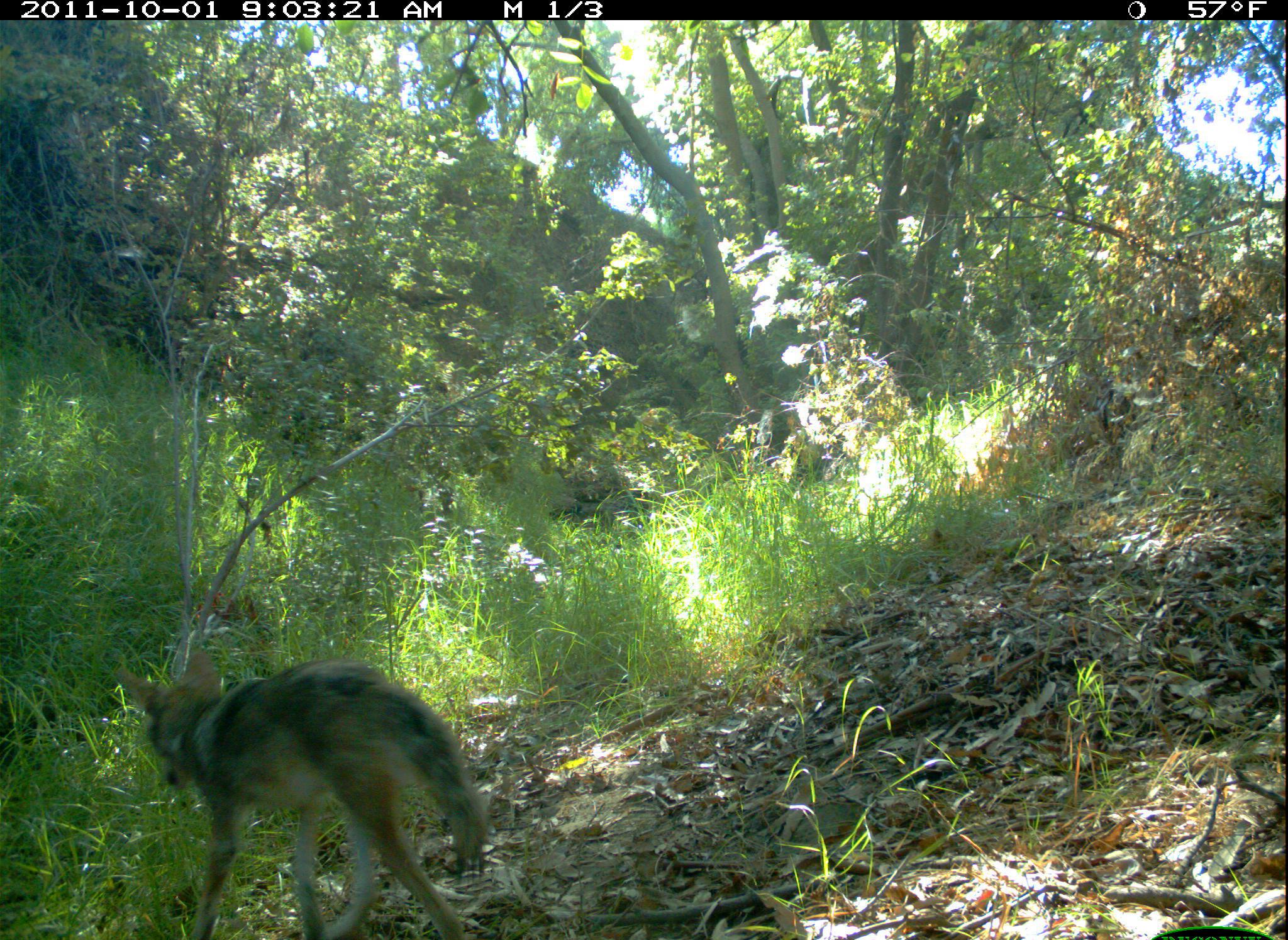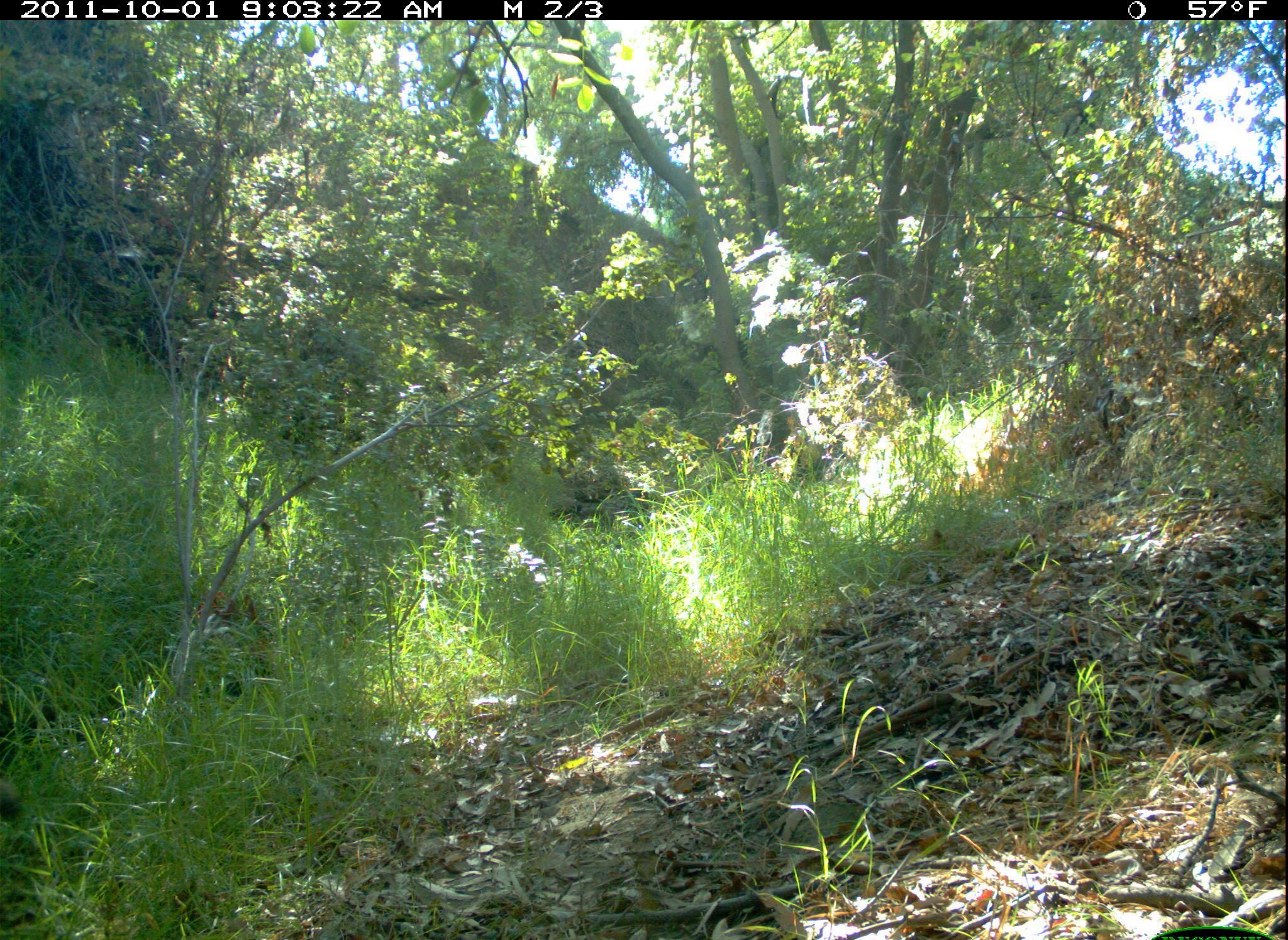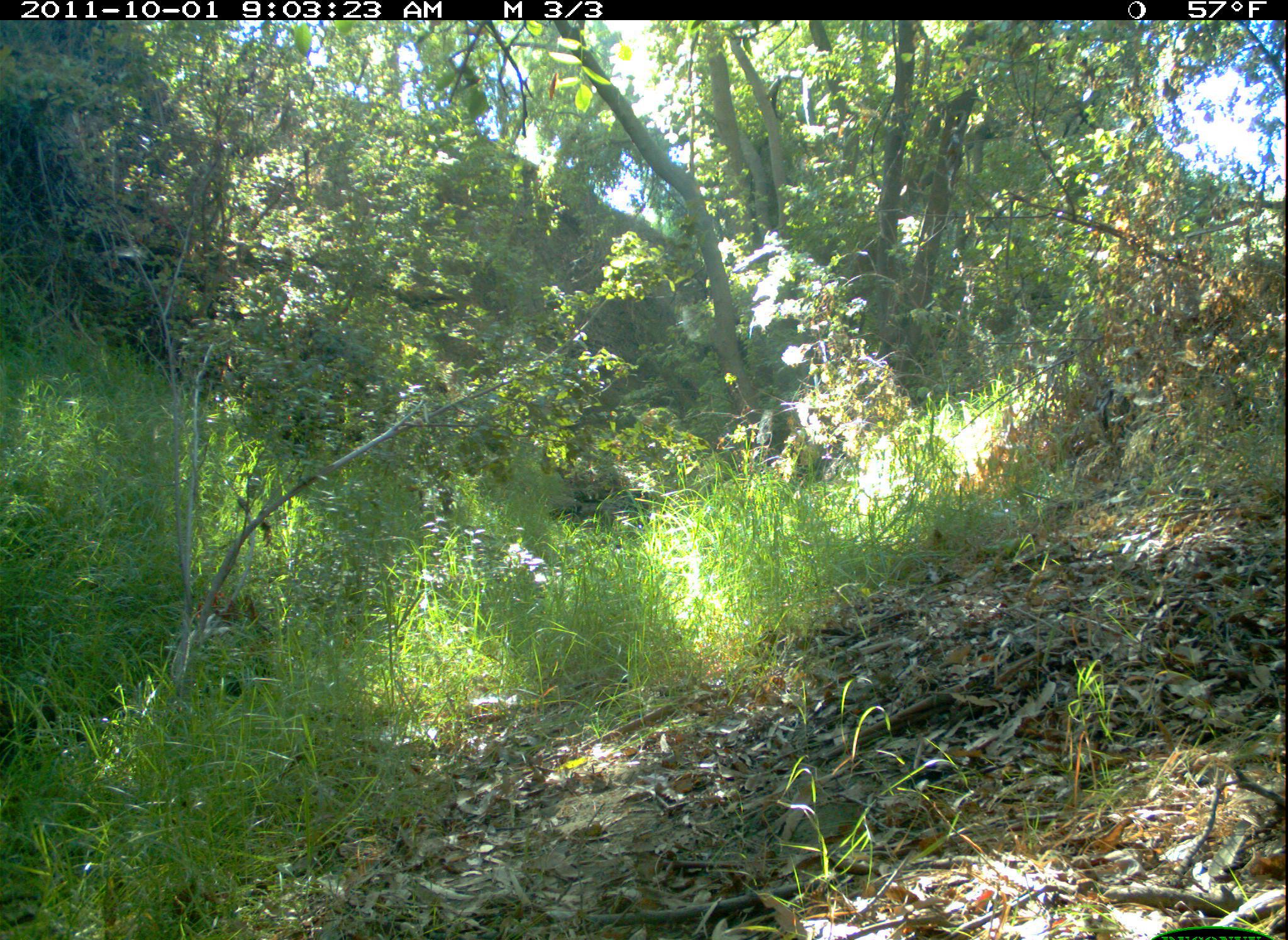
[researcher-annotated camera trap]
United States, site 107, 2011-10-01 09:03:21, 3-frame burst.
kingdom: Animalia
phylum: Chordata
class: Mammalia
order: Carnivora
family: Canidae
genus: Canis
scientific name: Canis latrans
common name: coyote